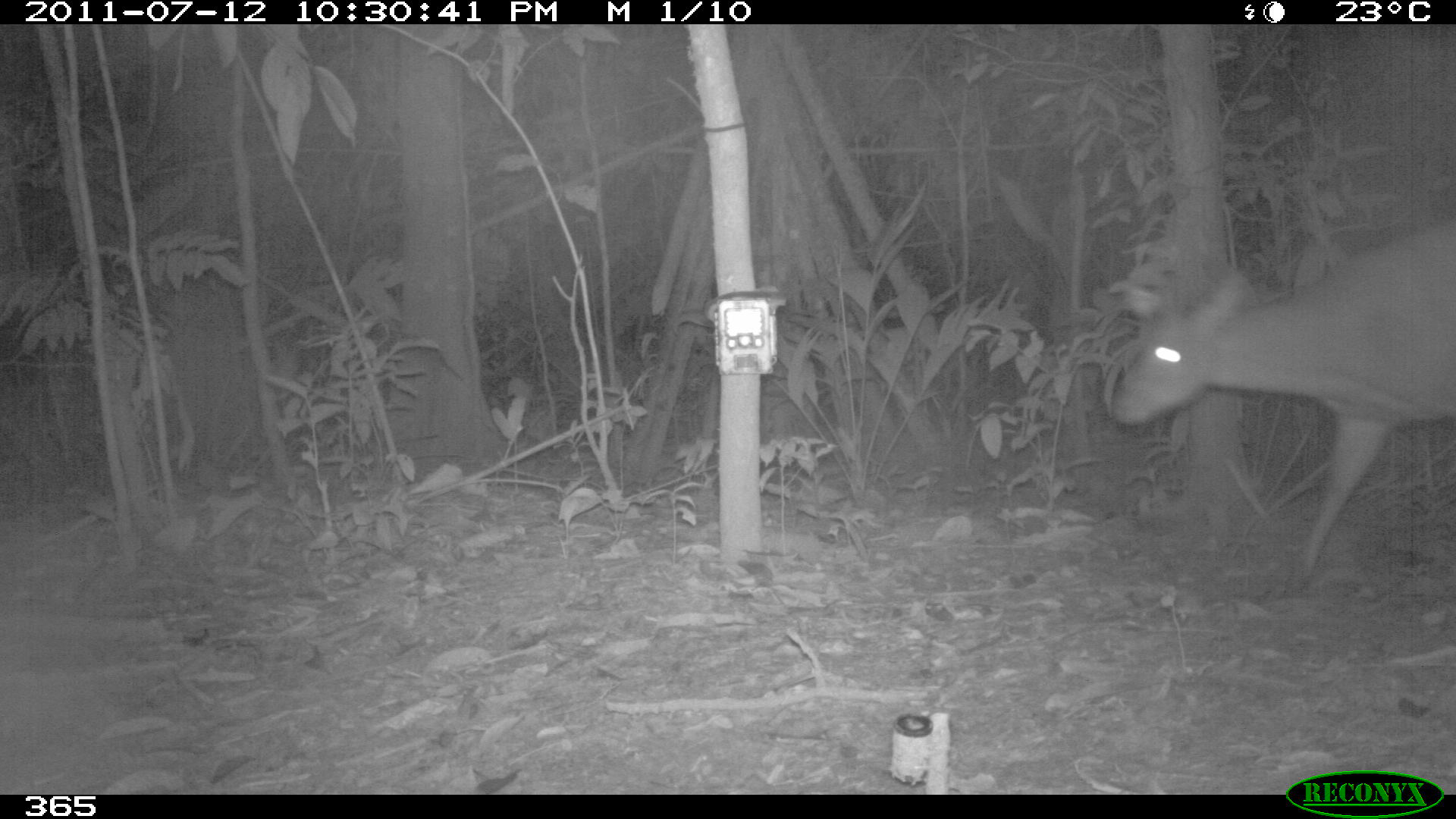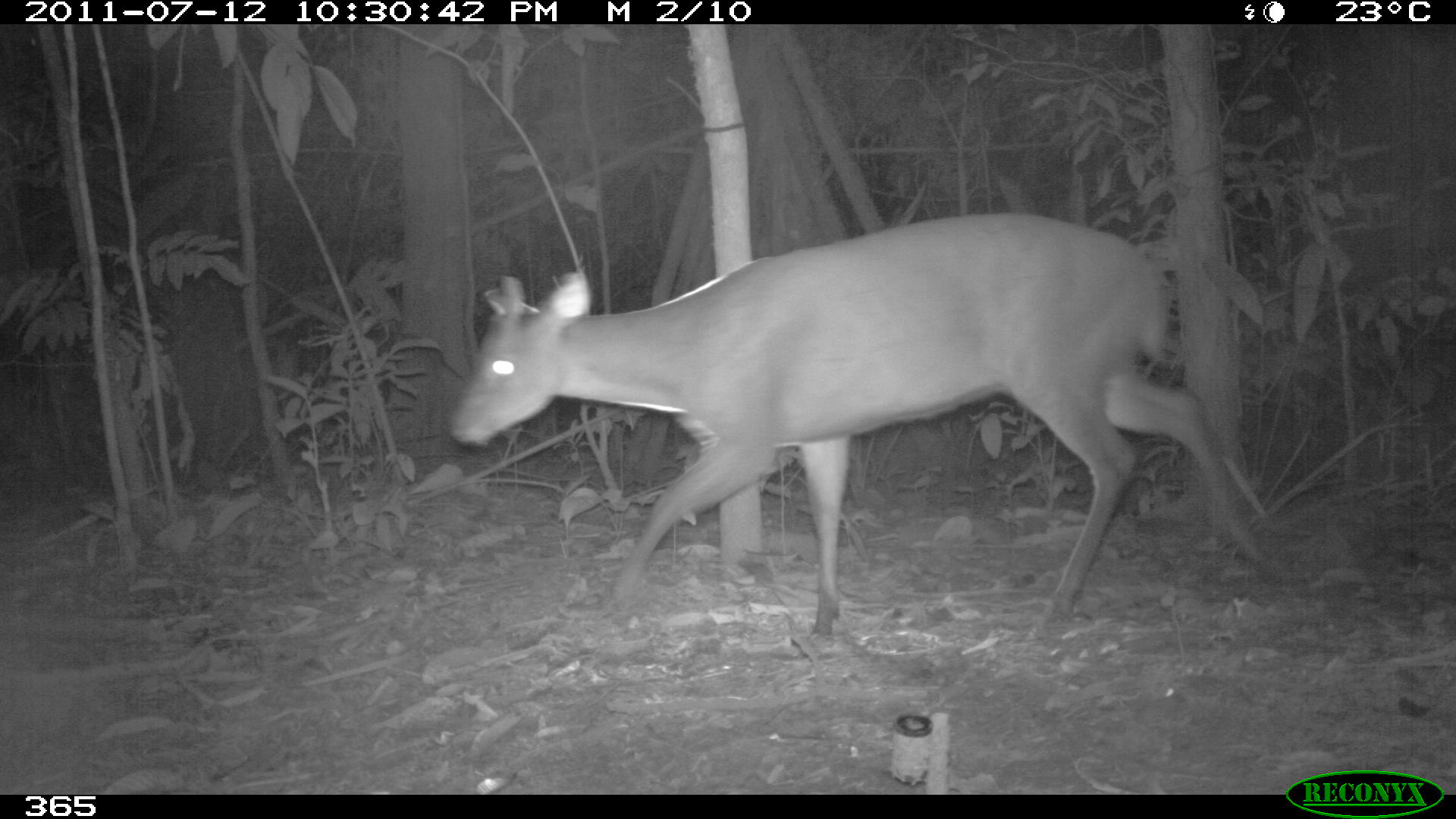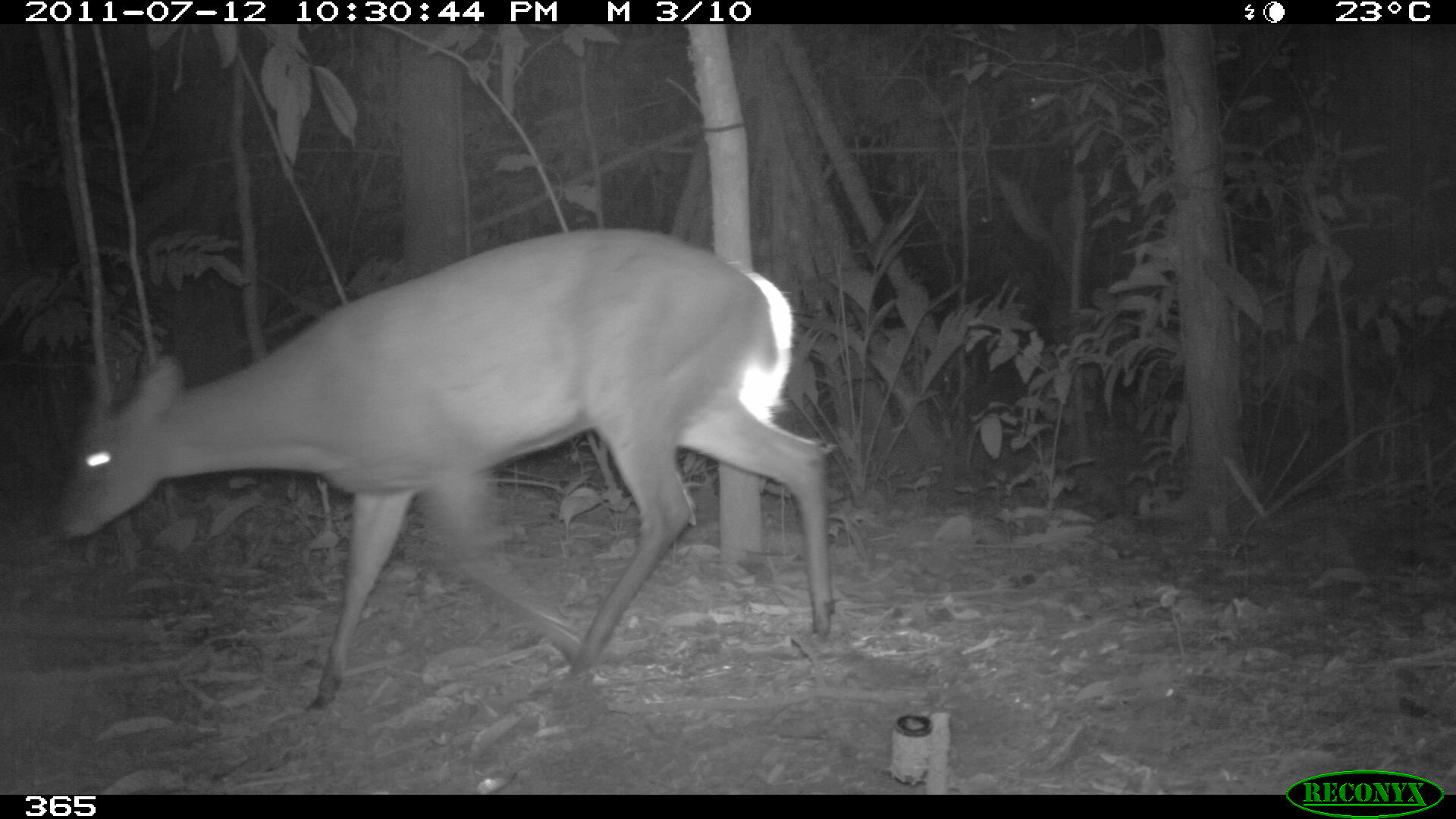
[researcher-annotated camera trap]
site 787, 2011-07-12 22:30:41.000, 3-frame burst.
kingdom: Animalia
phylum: Chordata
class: Mammalia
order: Artiodactyla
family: Cervidae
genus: Mazama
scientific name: Mazama americana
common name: red brocket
Mazama americana (red brocket).